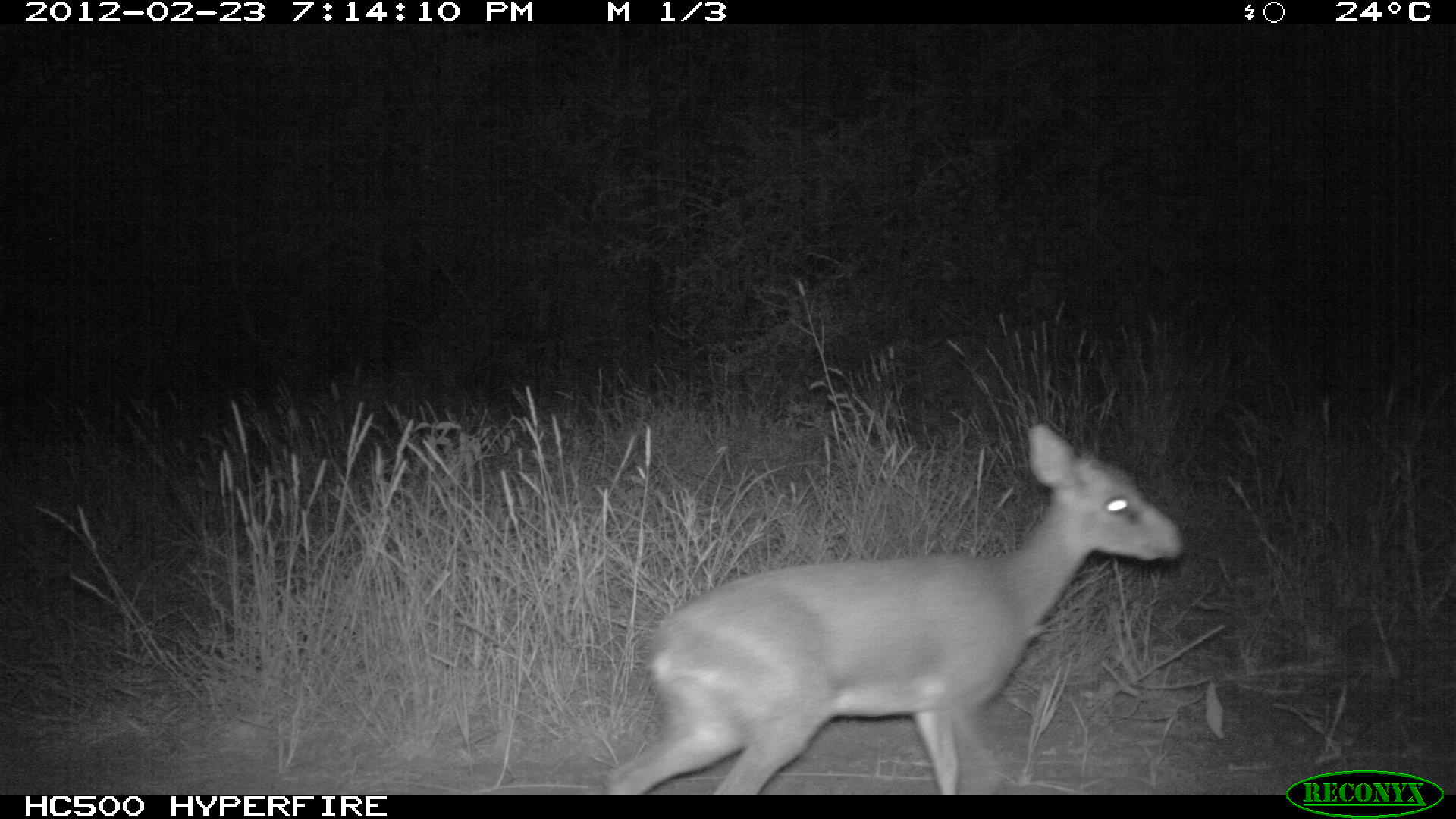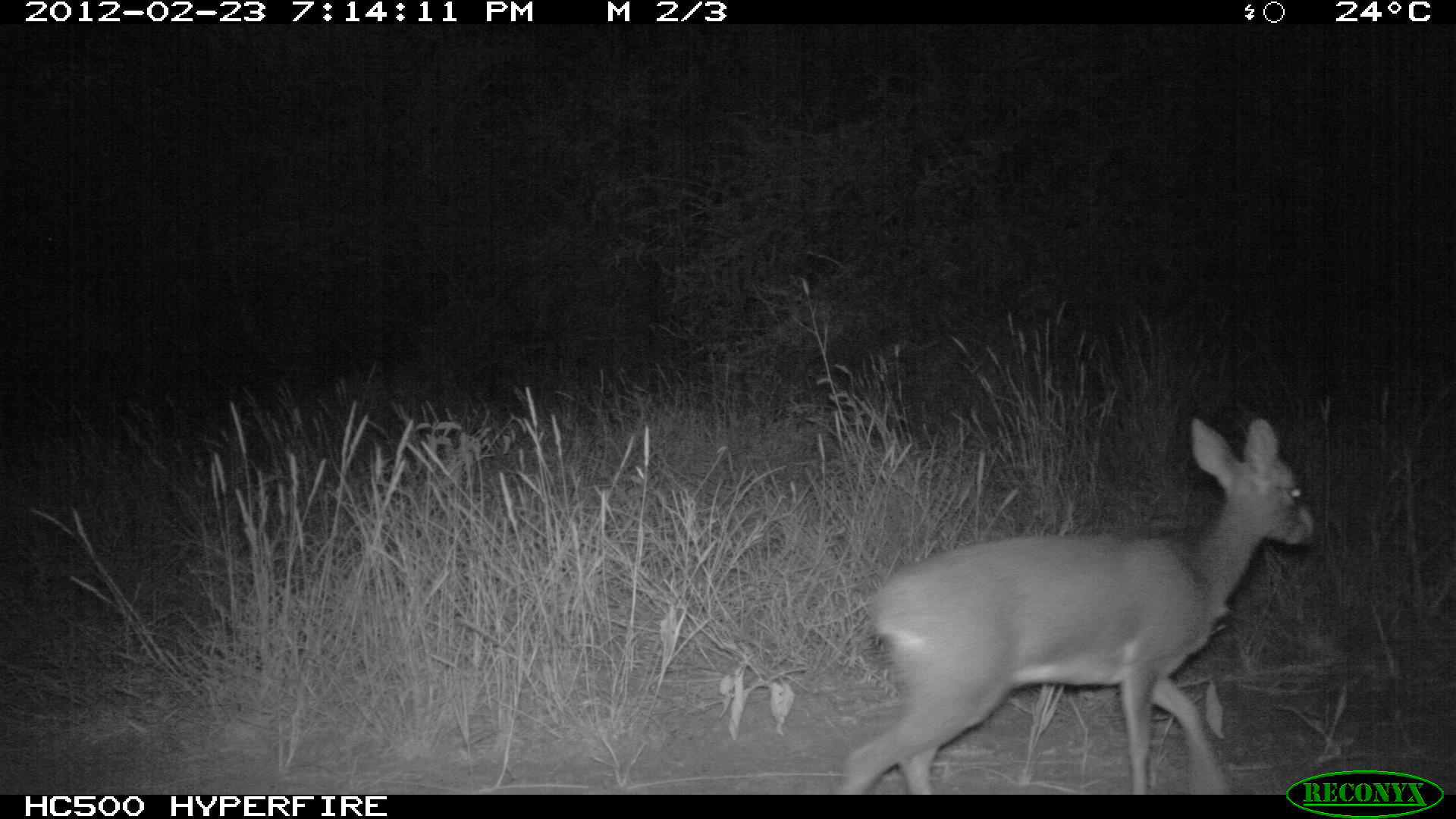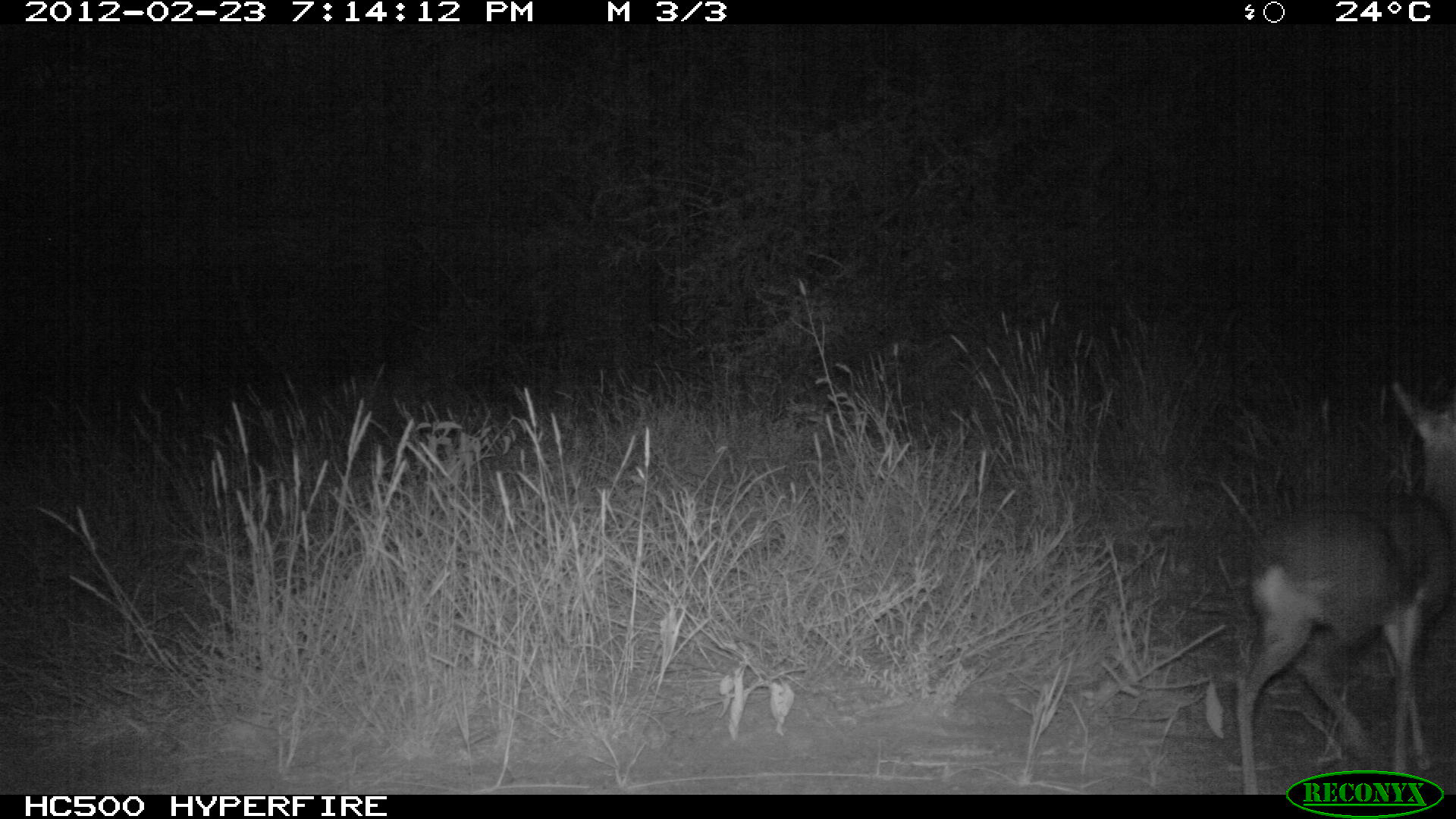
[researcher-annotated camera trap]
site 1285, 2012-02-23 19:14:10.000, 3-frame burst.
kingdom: Animalia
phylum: Chordata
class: Mammalia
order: Artiodactyla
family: Bovidae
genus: Madoqua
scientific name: Madoqua guentheri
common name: günther's dik-dik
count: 1